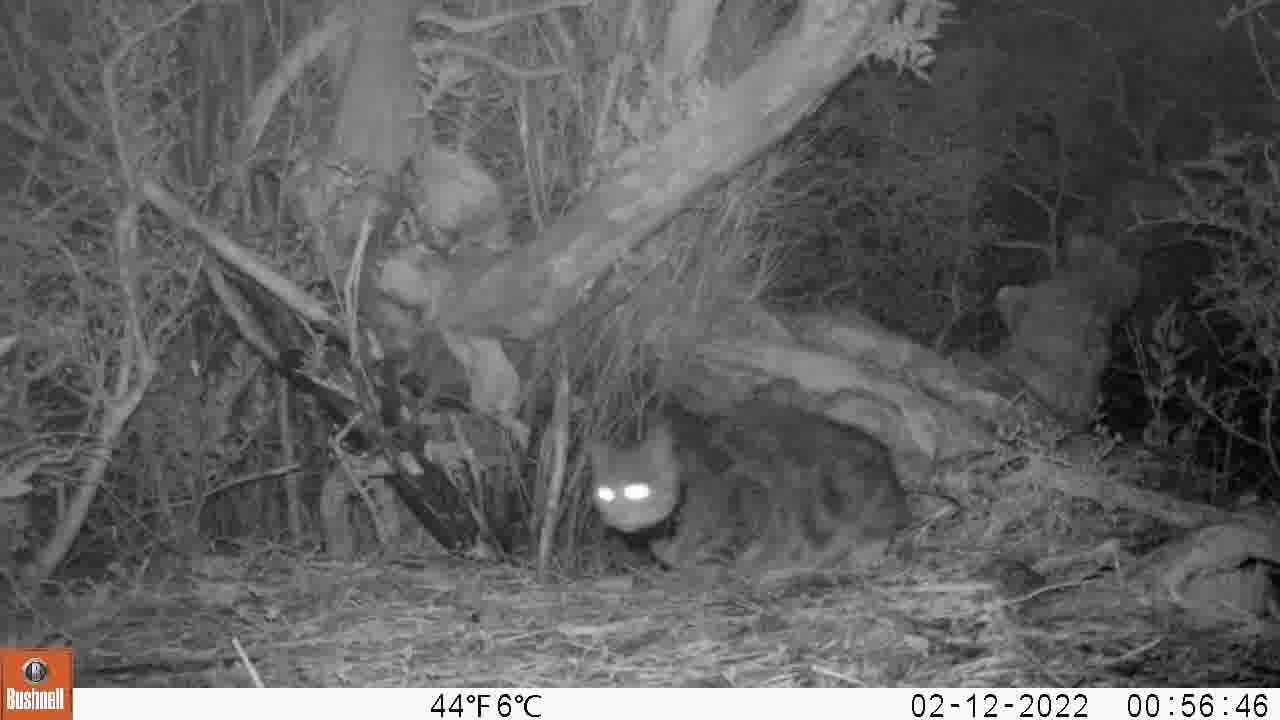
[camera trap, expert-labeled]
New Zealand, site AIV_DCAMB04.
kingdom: Animalia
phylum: Chordata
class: Mammalia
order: Carnivora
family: Felidae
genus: Felis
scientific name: Felis catus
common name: domestic cat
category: cat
Cat (domestic cat) (Felis catus).